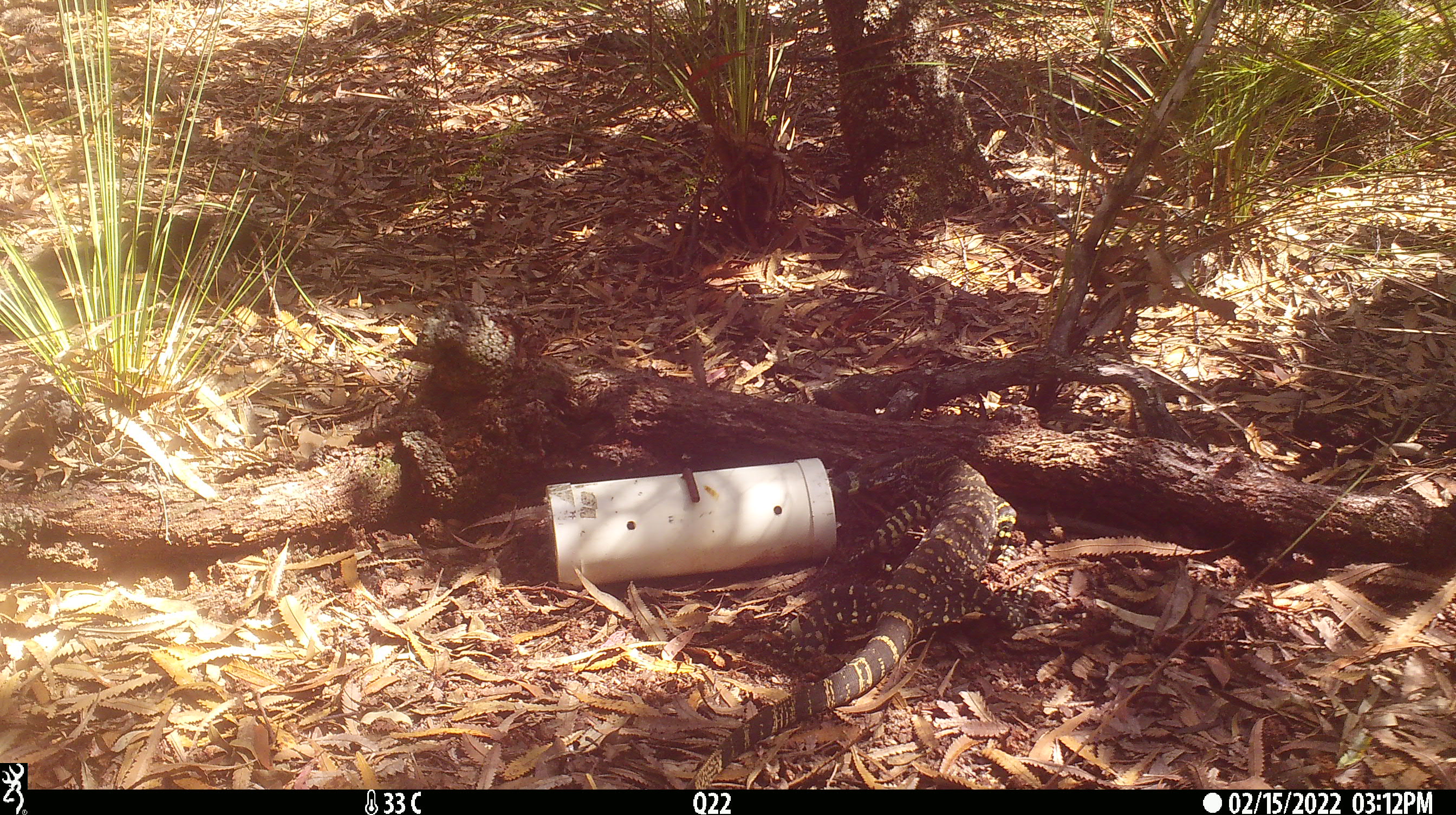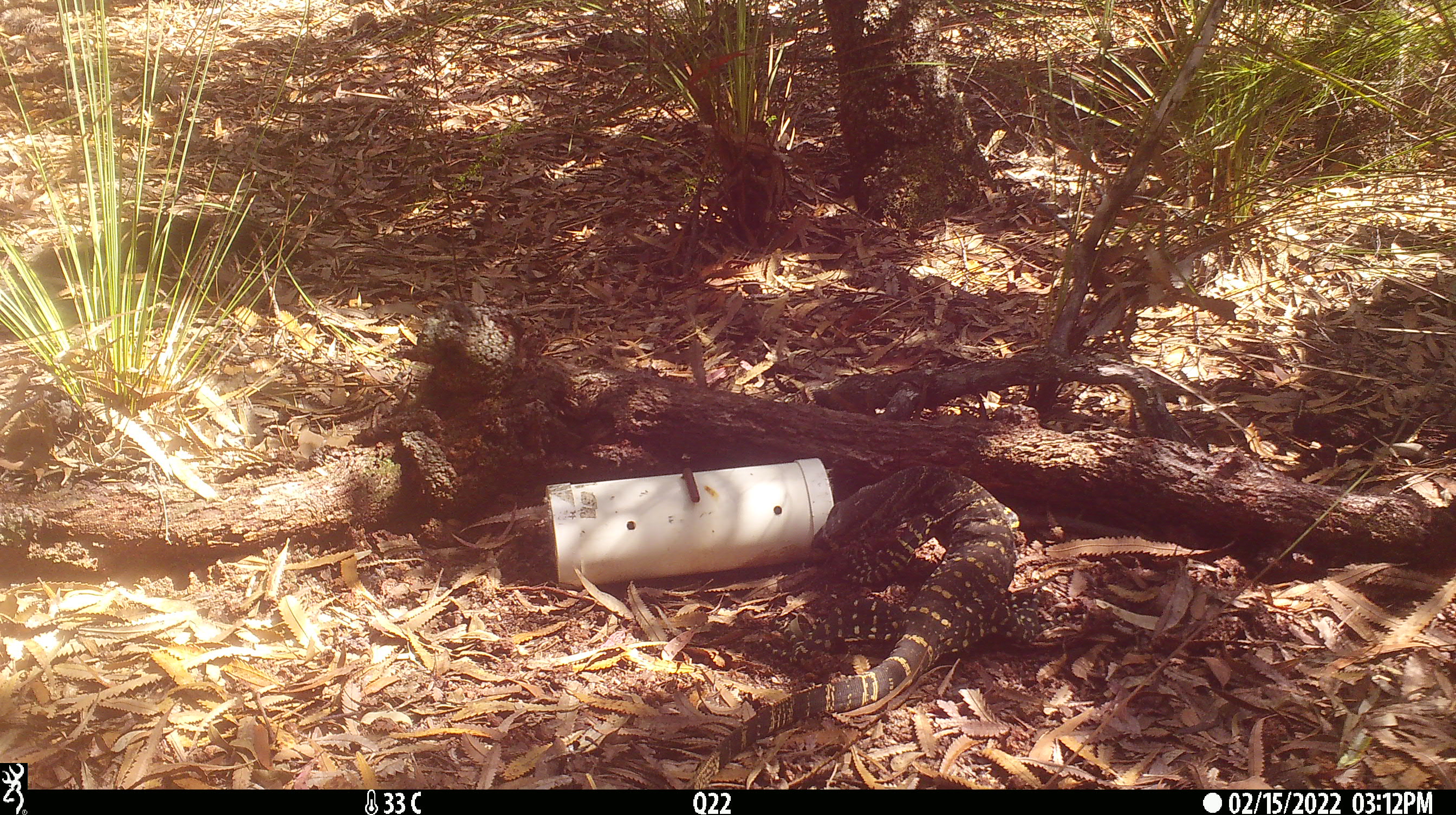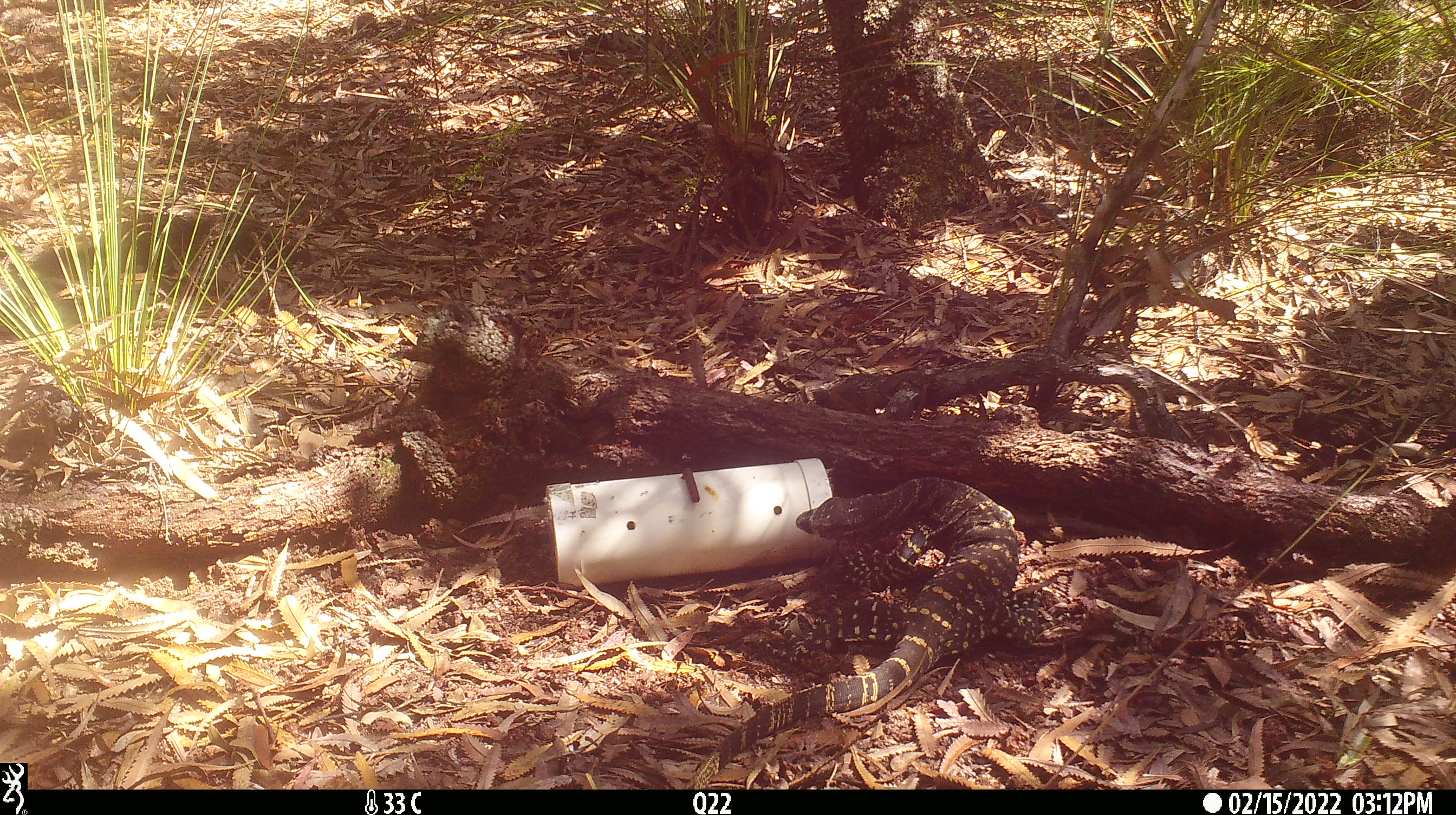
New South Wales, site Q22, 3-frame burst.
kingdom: Animalia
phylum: Chordata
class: Reptilia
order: Squamata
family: Varanidae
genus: Varanus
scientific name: Varanus varius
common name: lace monitor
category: goanna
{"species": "goanna (lace monitor) (Varanus varius)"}